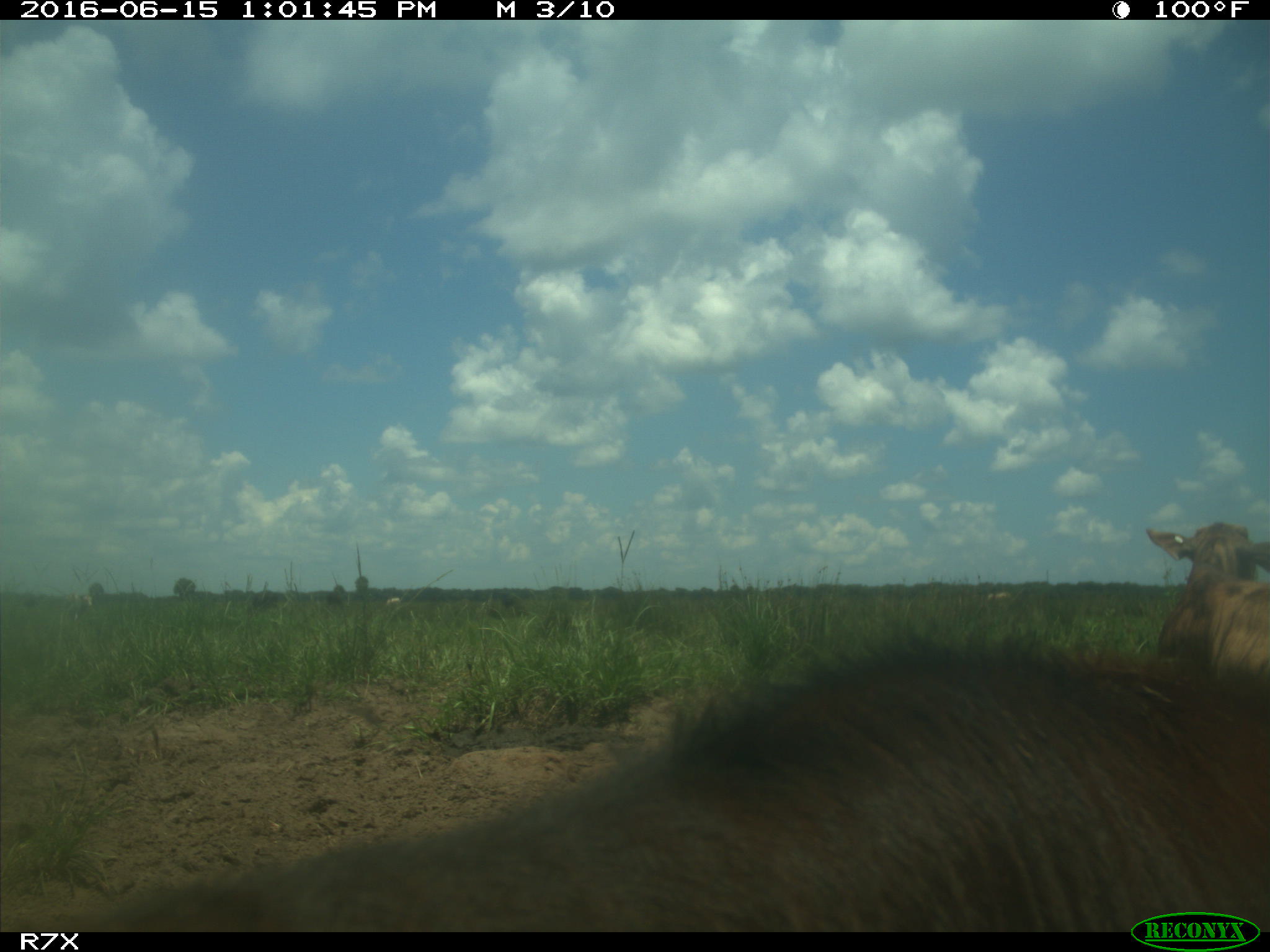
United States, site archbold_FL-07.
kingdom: Animalia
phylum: Chordata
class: Mammalia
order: Artiodactyla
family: Bovidae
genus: Bos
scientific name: Bos taurus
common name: domestic cow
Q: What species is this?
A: Bos taurus (domestic cow).